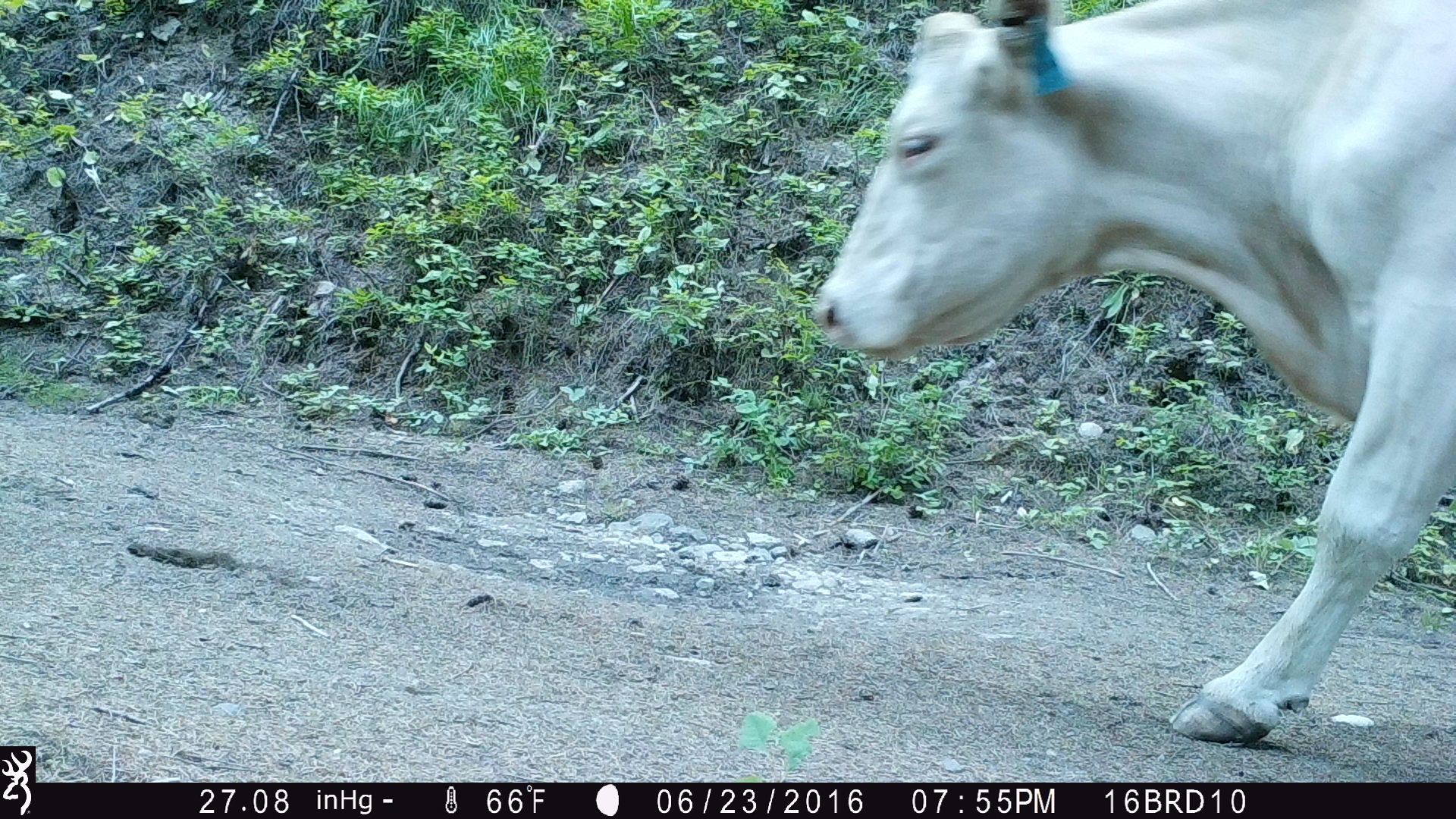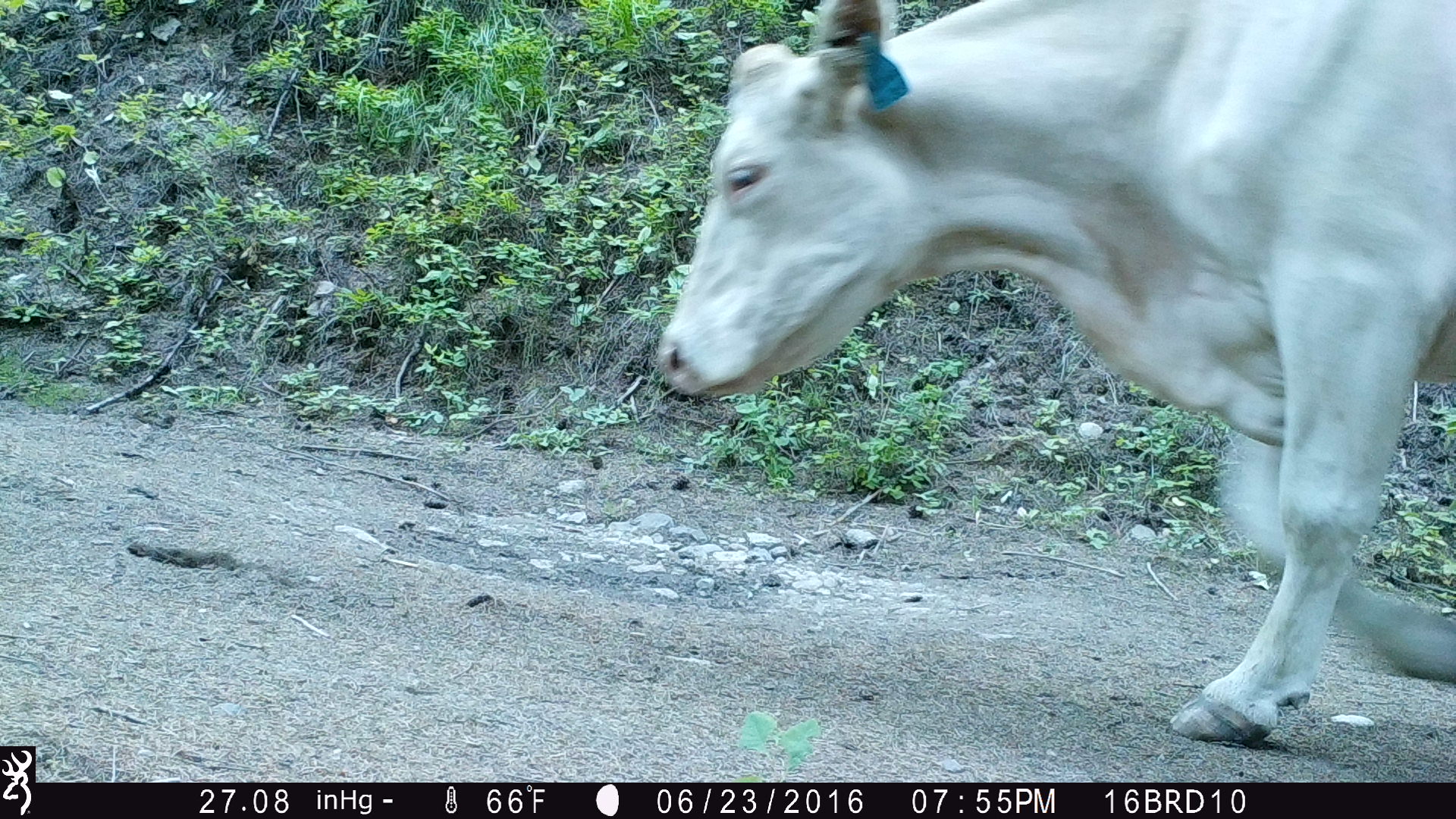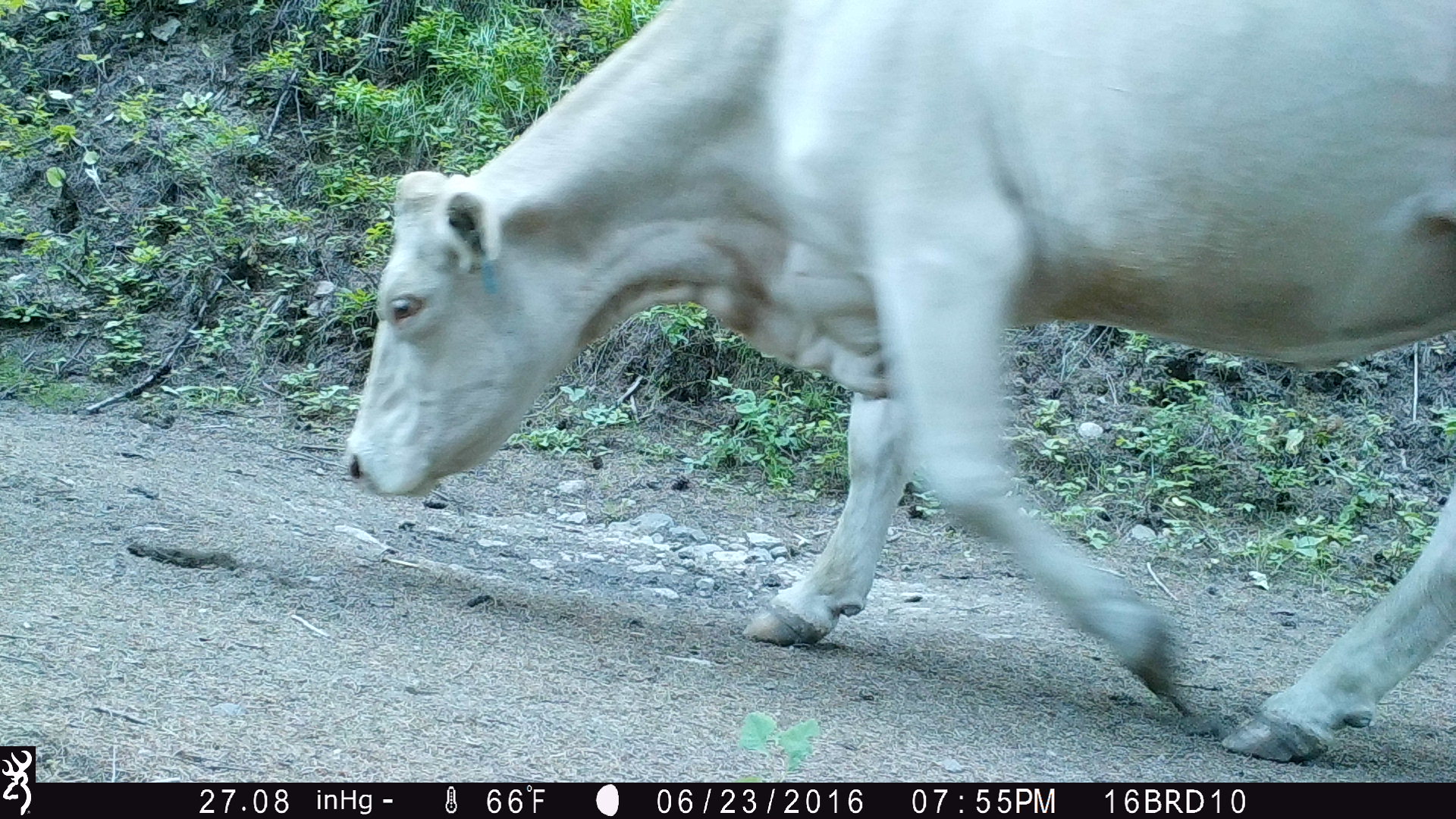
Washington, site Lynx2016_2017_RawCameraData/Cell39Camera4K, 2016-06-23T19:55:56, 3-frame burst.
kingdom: Animalia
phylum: Chordata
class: Mammalia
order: Artiodactyla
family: Bovidae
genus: Bos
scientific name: Bos taurus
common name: domestic cattle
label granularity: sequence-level